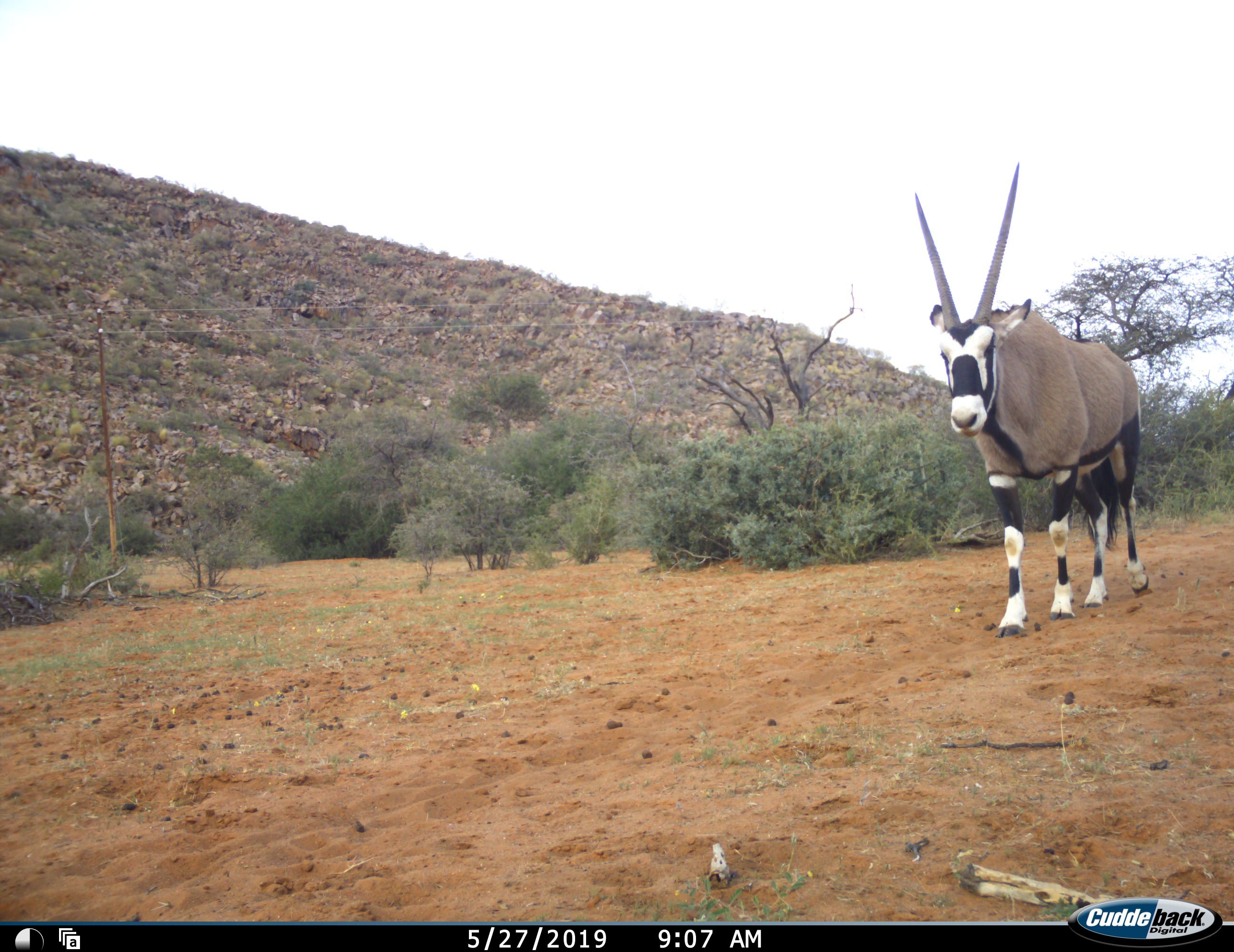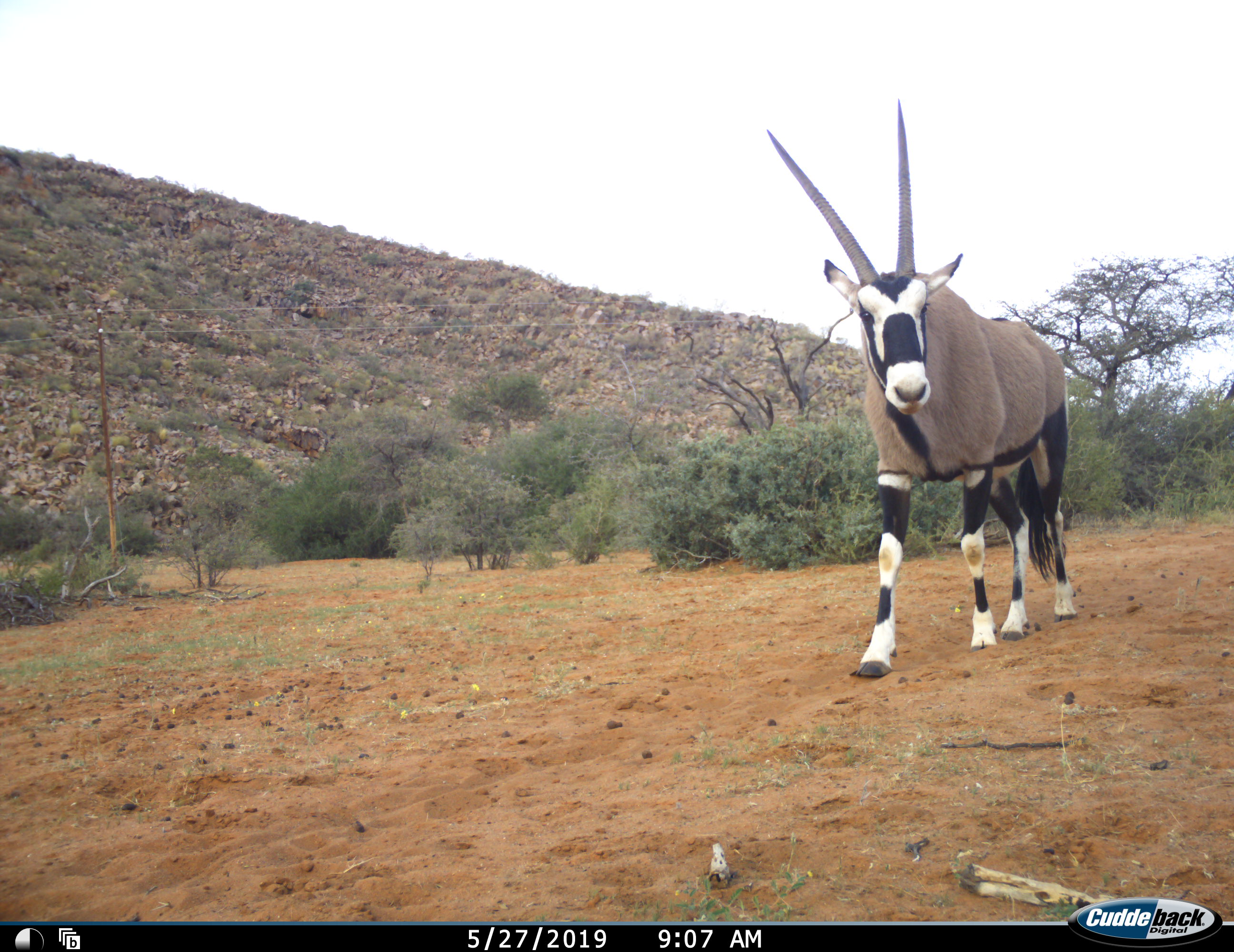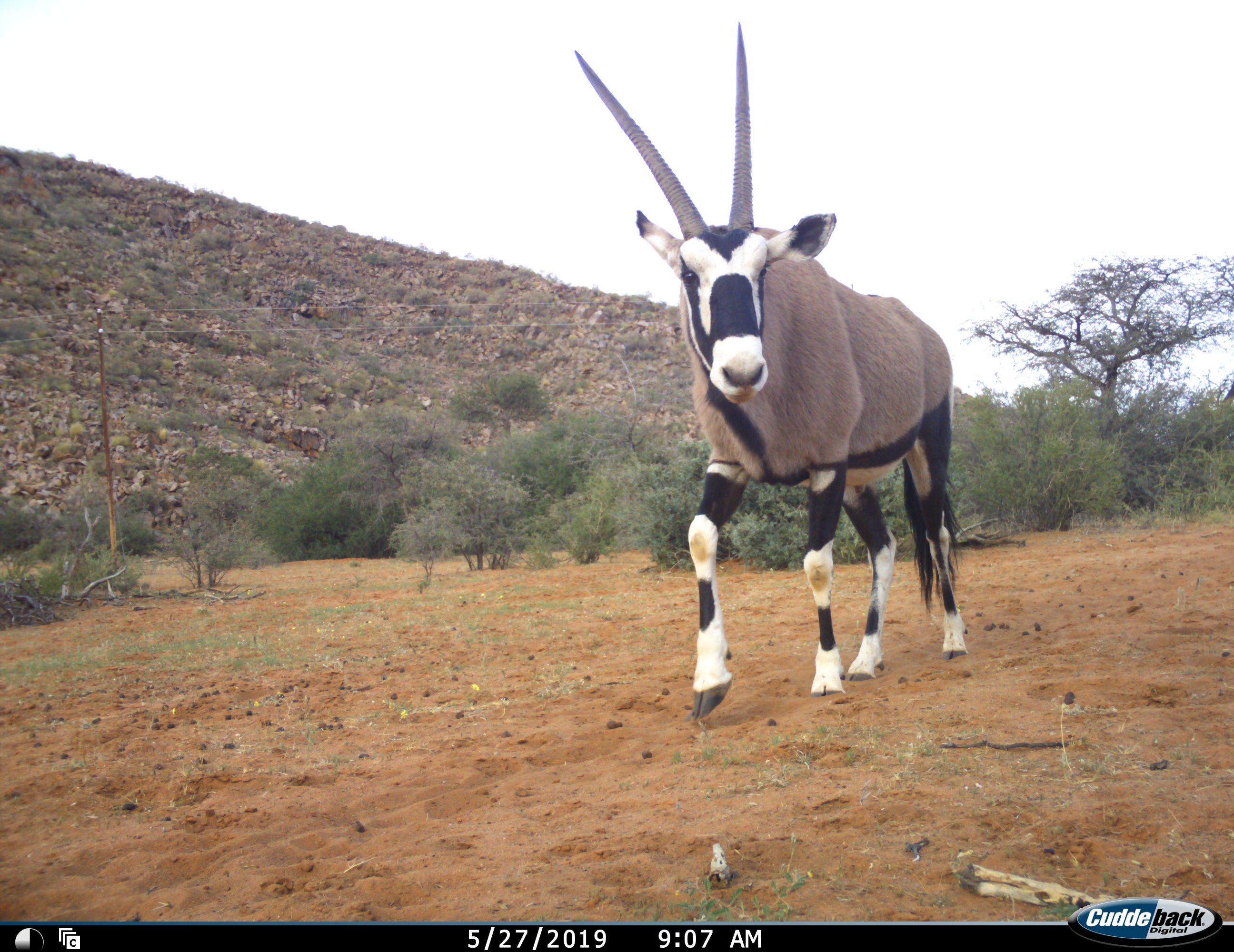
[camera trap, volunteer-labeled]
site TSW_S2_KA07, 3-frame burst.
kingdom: Animalia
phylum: Chordata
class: Mammalia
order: Artiodactyla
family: Bovidae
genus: Oryx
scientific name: Oryx gazella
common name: gemsbok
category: oryx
Oryx (gemsbok) (Oryx gazella), count 1. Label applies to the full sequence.